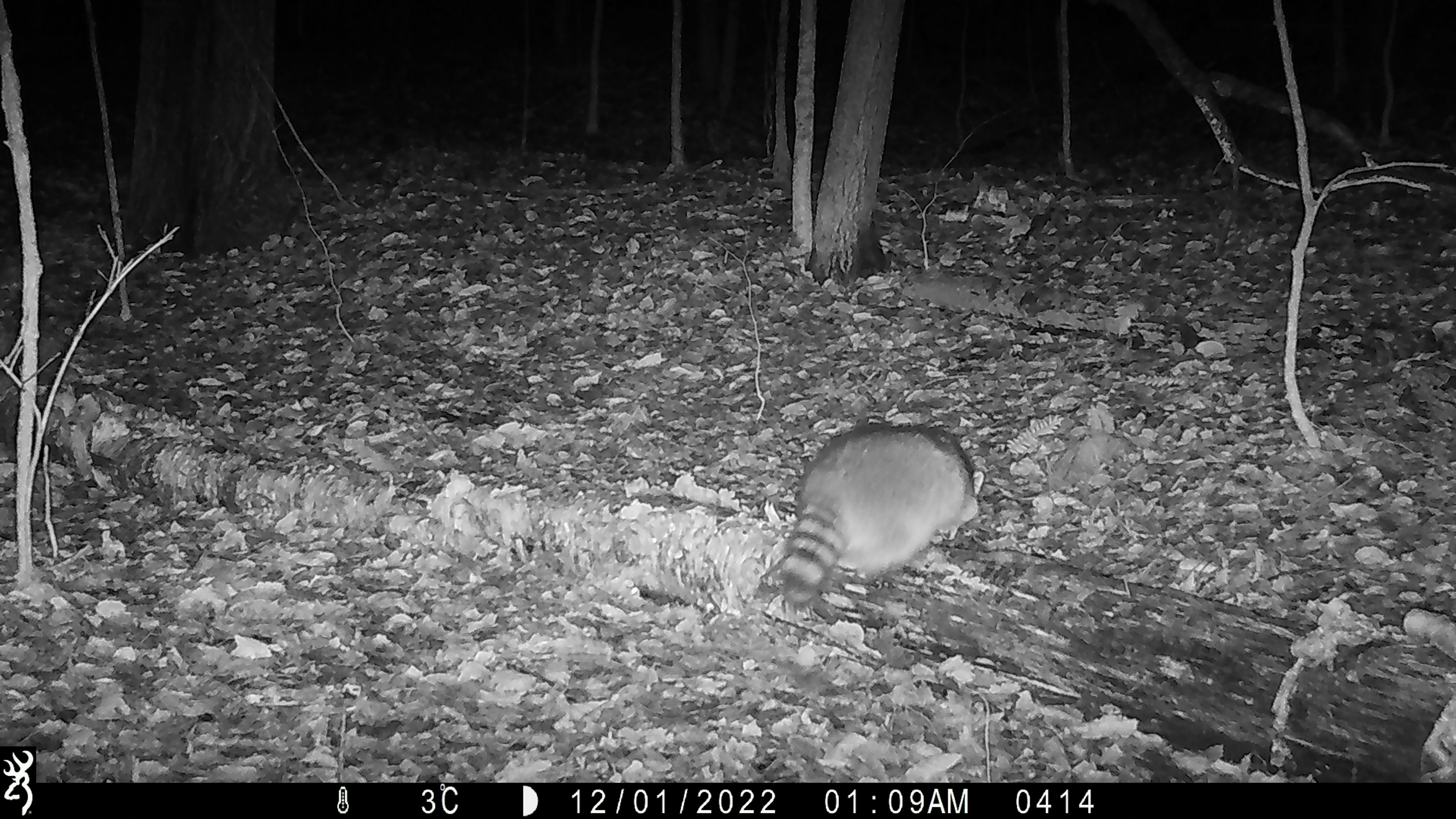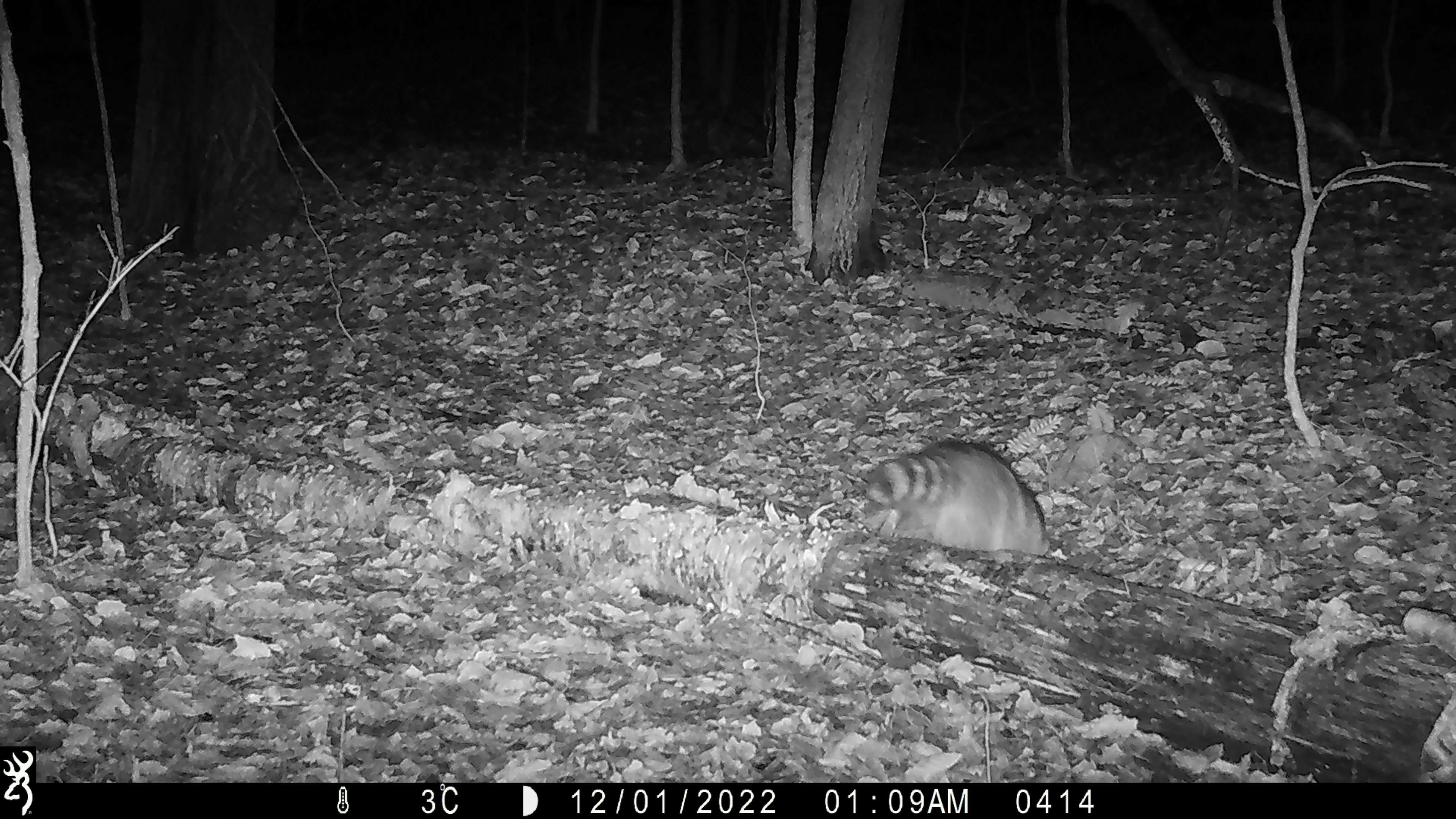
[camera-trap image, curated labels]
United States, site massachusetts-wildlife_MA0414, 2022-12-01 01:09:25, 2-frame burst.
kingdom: Animalia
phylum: Chordata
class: Mammalia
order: Carnivora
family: Procyonidae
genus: Procyon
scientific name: Procyon lotor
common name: raccoon